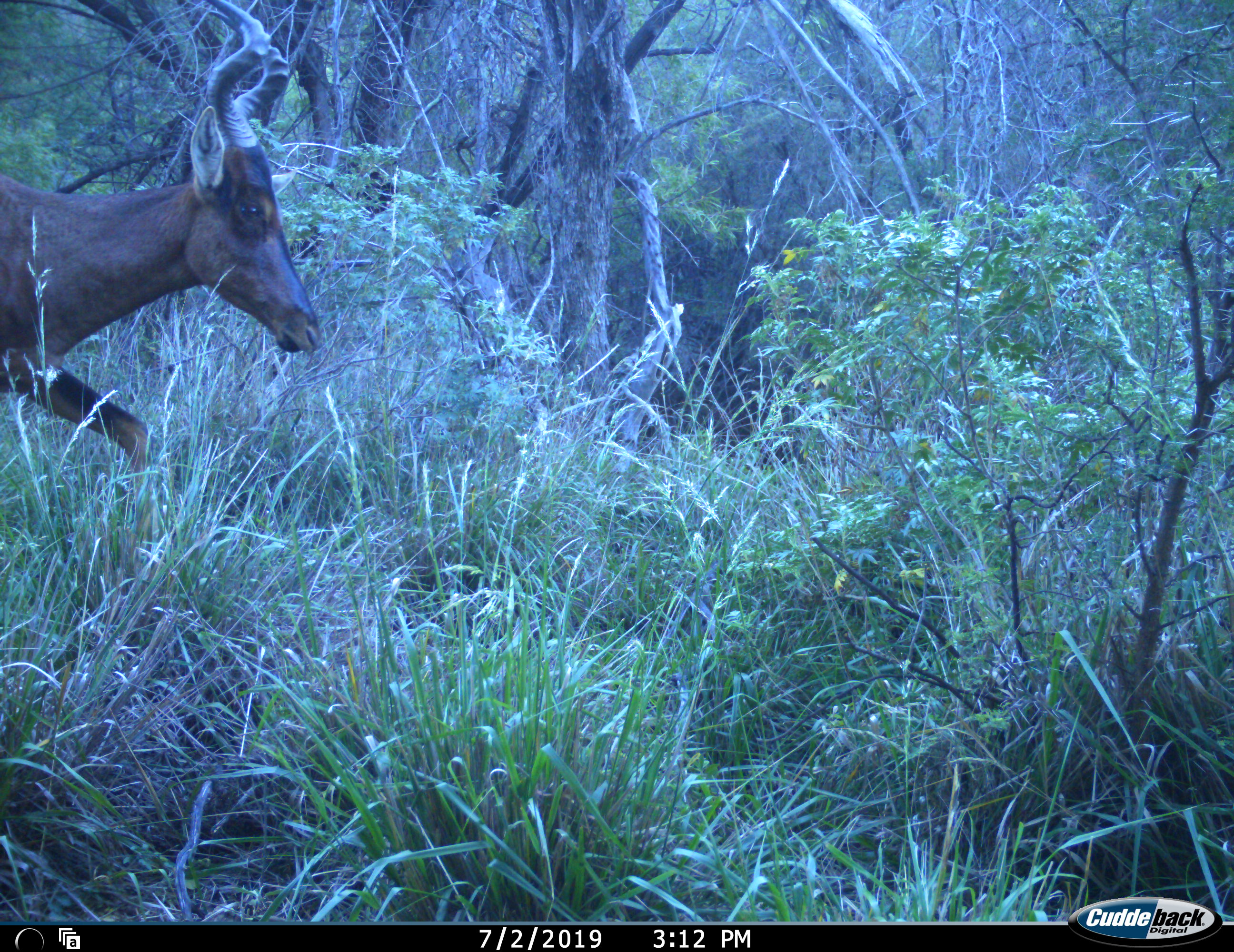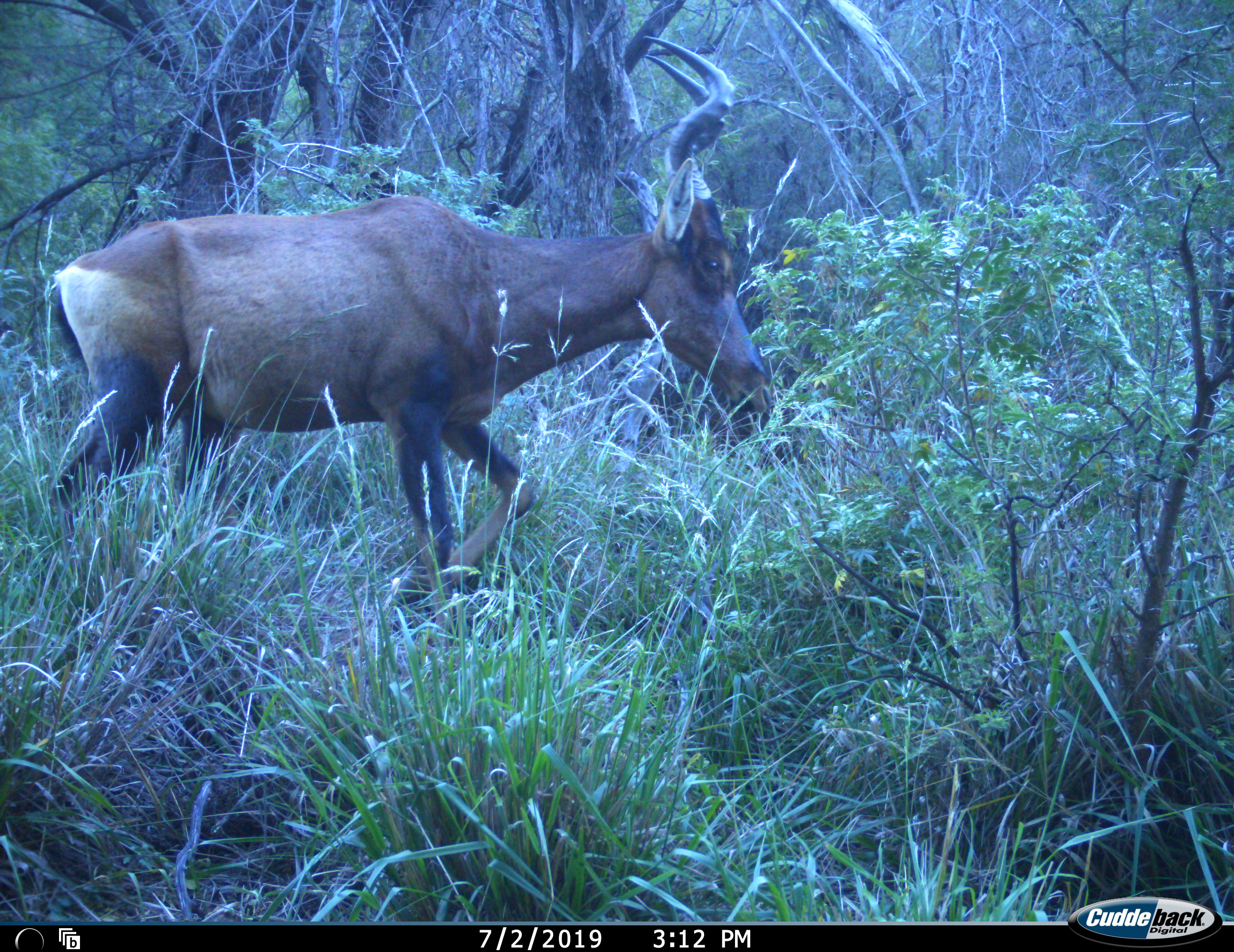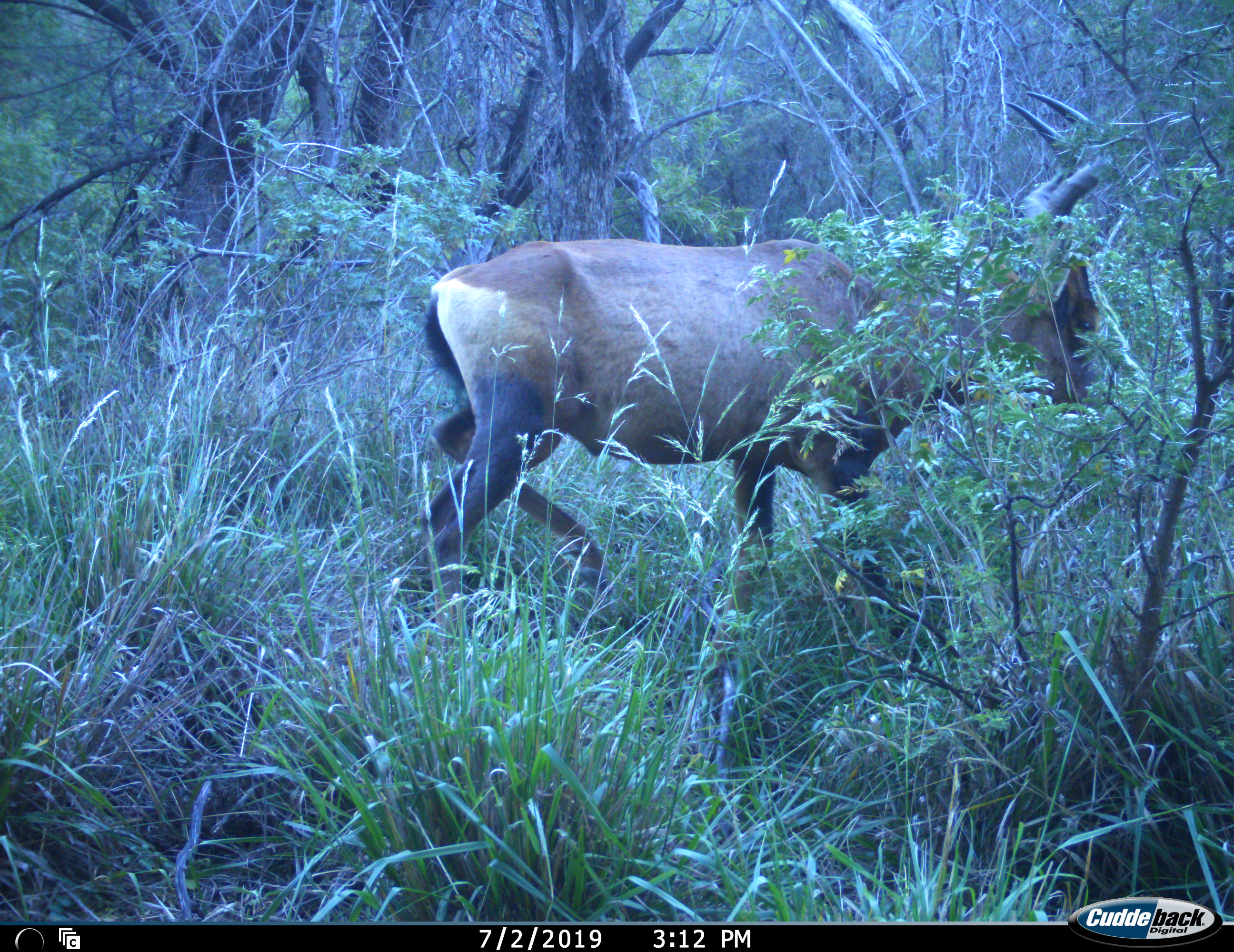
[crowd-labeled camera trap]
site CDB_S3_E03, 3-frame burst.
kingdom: Animalia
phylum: Chordata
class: Mammalia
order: Artiodactyla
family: Bovidae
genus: Alcelaphus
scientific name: Alcelaphus buselaphus caama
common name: red hartebeest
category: hartebeestred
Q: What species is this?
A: Hartebeestred (red hartebeest) (Alcelaphus buselaphus caama).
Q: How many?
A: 1.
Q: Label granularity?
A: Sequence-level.